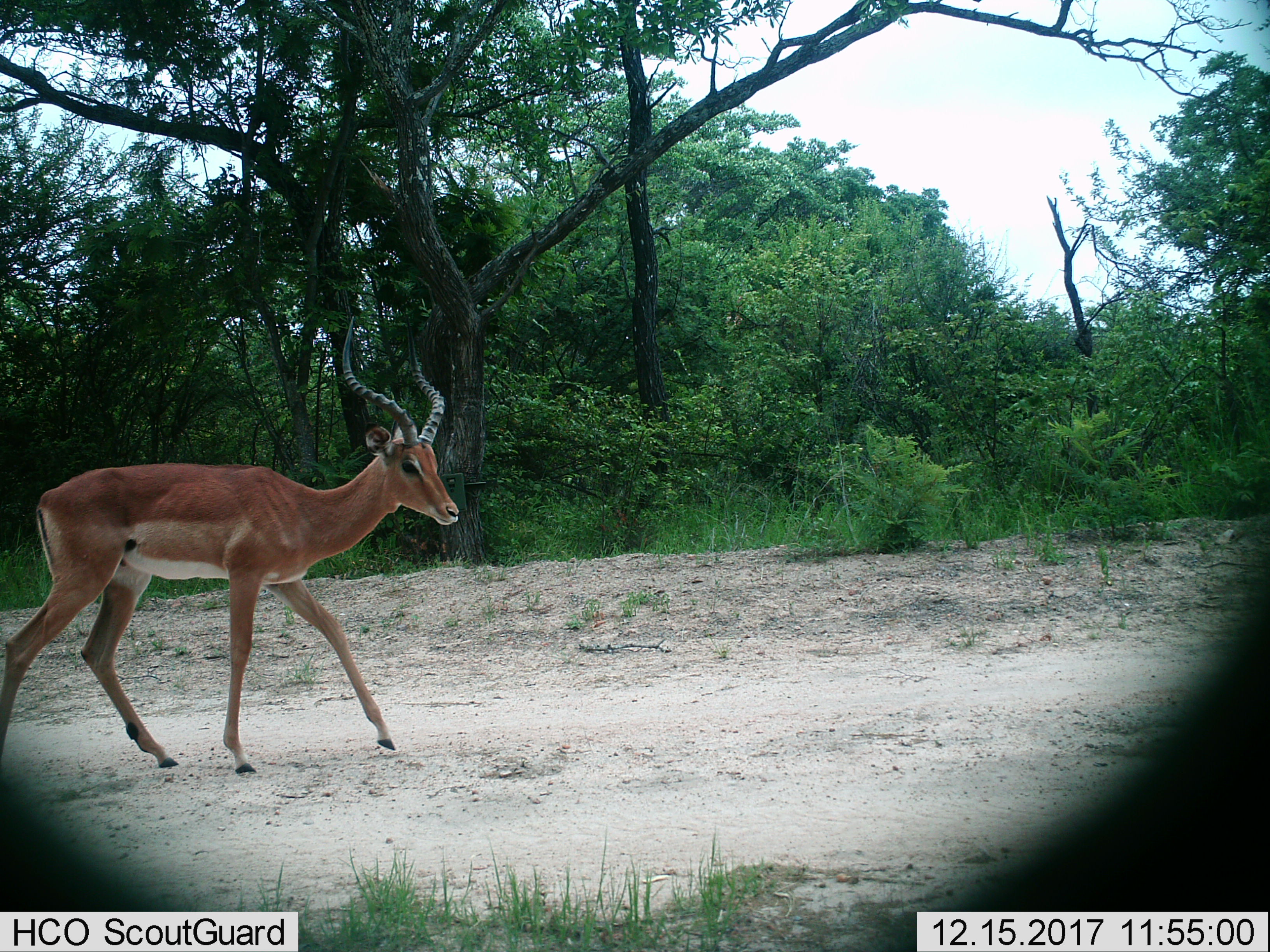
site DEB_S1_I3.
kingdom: Animalia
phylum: Chordata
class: Mammalia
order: Artiodactyla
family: Bovidae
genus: Aepyceros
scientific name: Aepyceros melampus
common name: impala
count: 1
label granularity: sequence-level